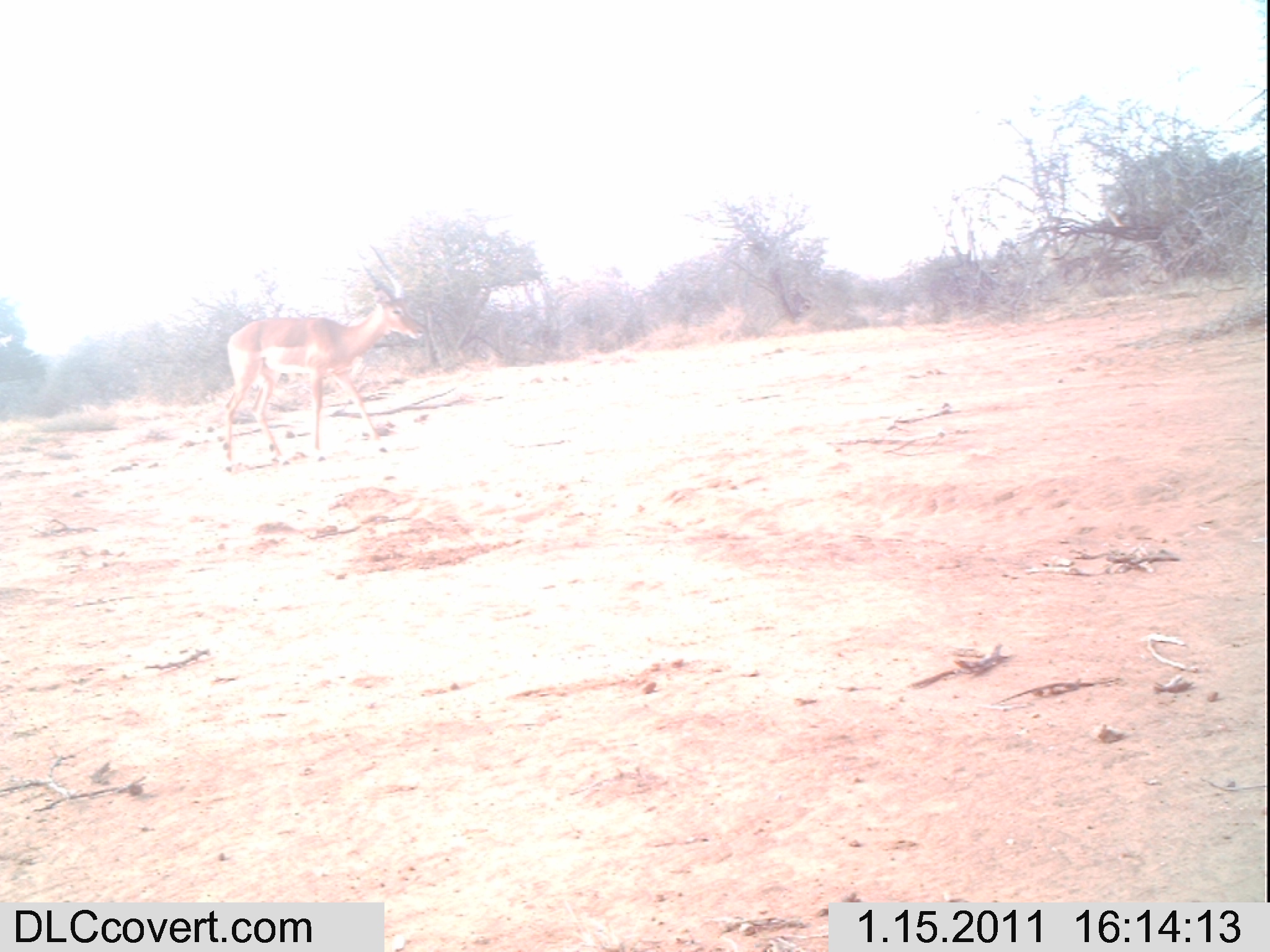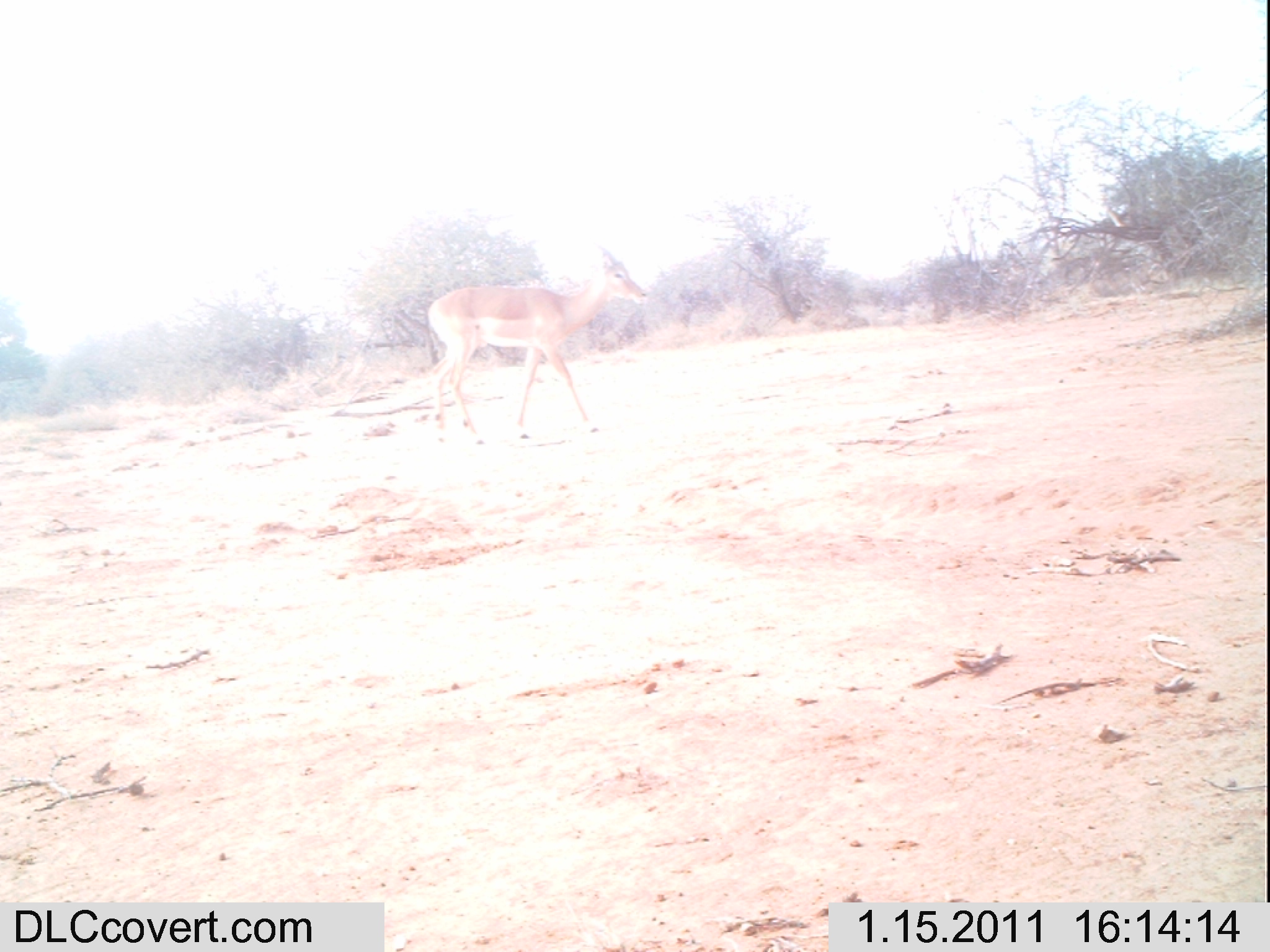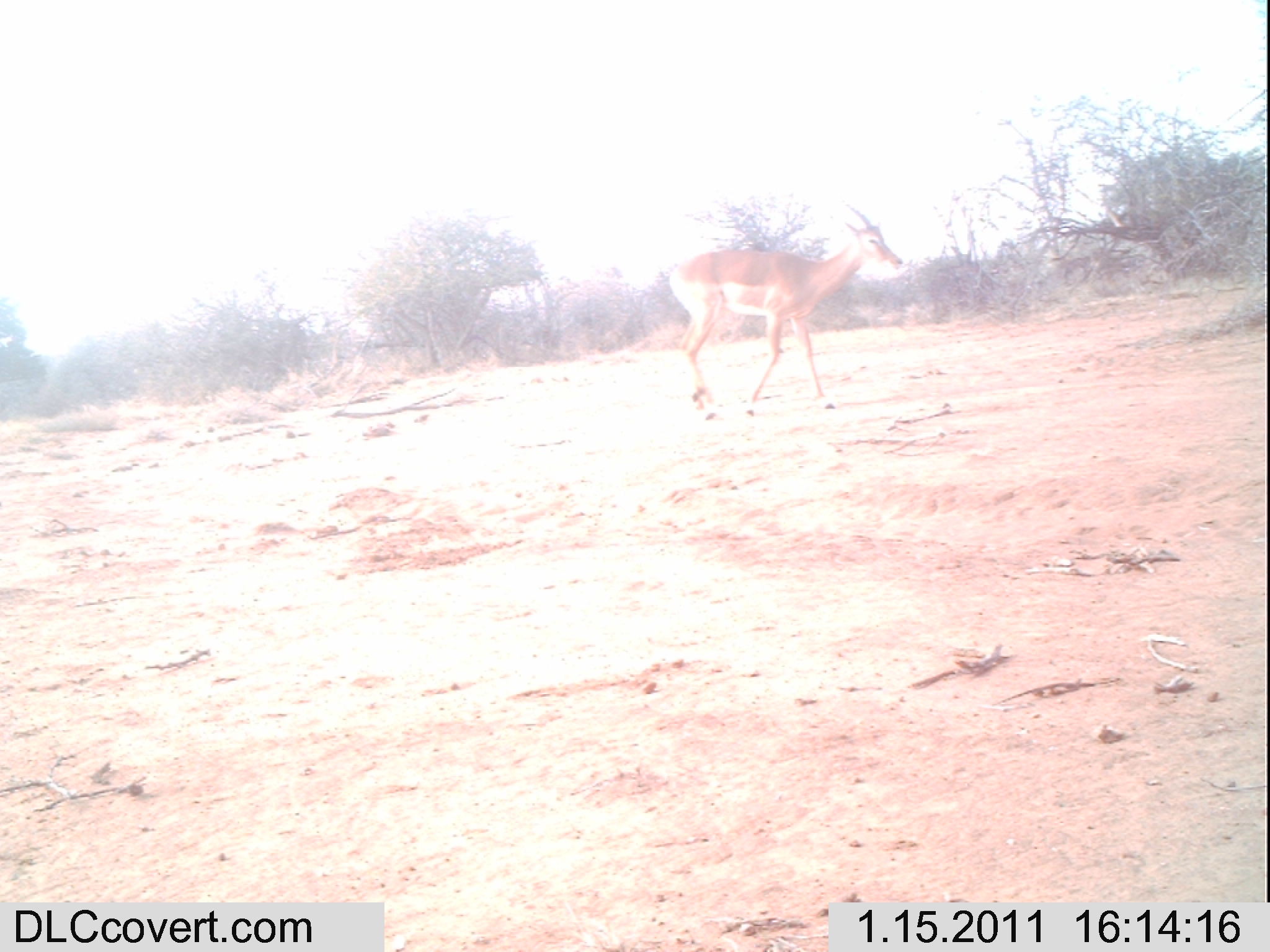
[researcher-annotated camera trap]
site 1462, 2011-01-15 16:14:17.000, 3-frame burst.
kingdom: Animalia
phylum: Chordata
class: Mammalia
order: Artiodactyla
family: Bovidae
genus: Aepyceros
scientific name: Aepyceros melampus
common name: impala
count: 1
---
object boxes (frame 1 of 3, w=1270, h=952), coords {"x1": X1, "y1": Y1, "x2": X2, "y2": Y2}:
aepyceros melampus: {"x1": 222, "y1": 245, "x2": 425, "y2": 473}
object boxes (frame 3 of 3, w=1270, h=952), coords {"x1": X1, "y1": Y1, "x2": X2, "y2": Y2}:
aepyceros melampus: {"x1": 669, "y1": 199, "x2": 904, "y2": 421}